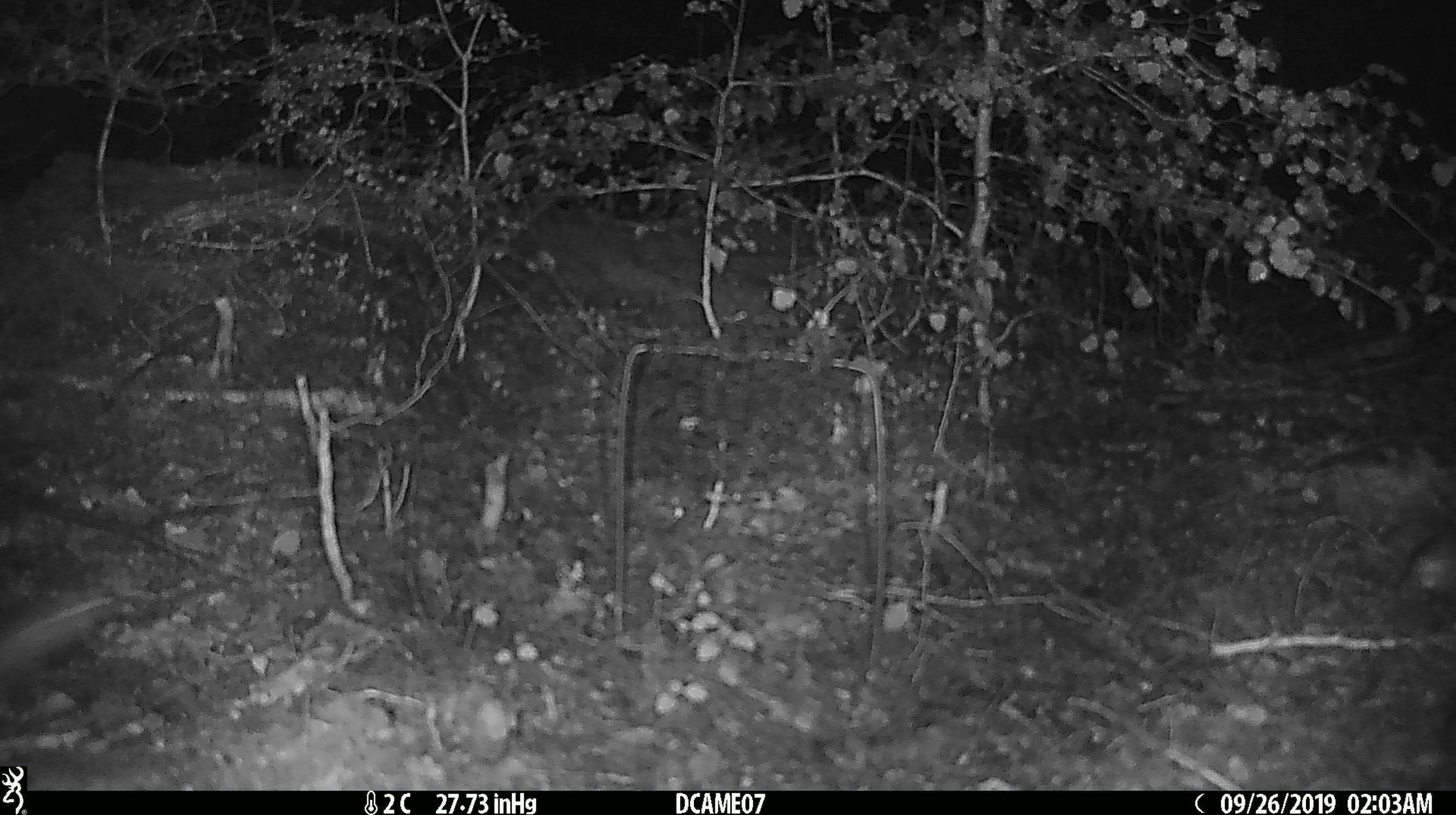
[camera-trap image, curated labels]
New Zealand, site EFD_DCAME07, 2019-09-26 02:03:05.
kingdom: Animalia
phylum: Chordata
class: Mammalia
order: Rodentia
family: Muridae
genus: Mus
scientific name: Mus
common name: mouse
Mouse (Mus).